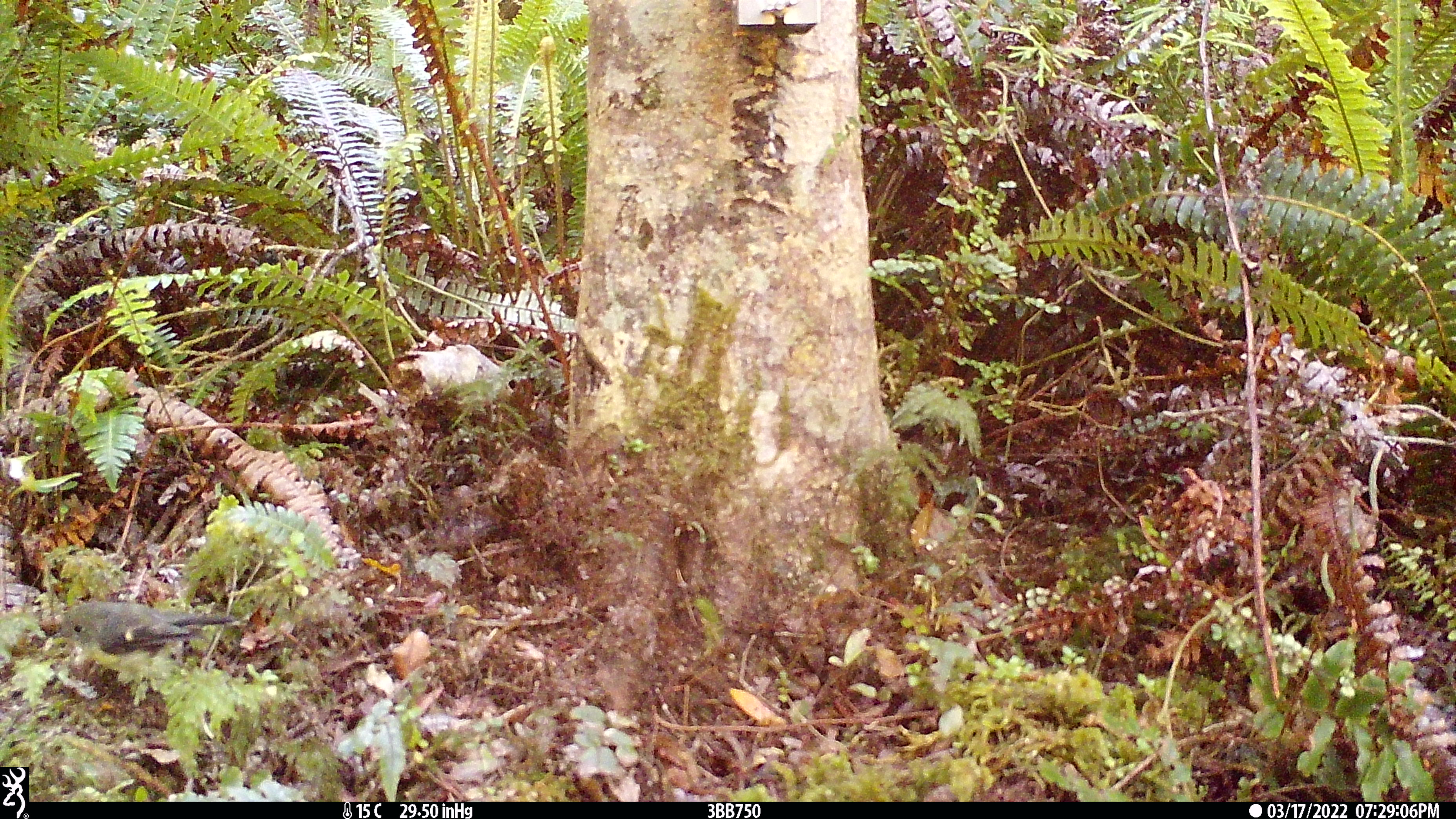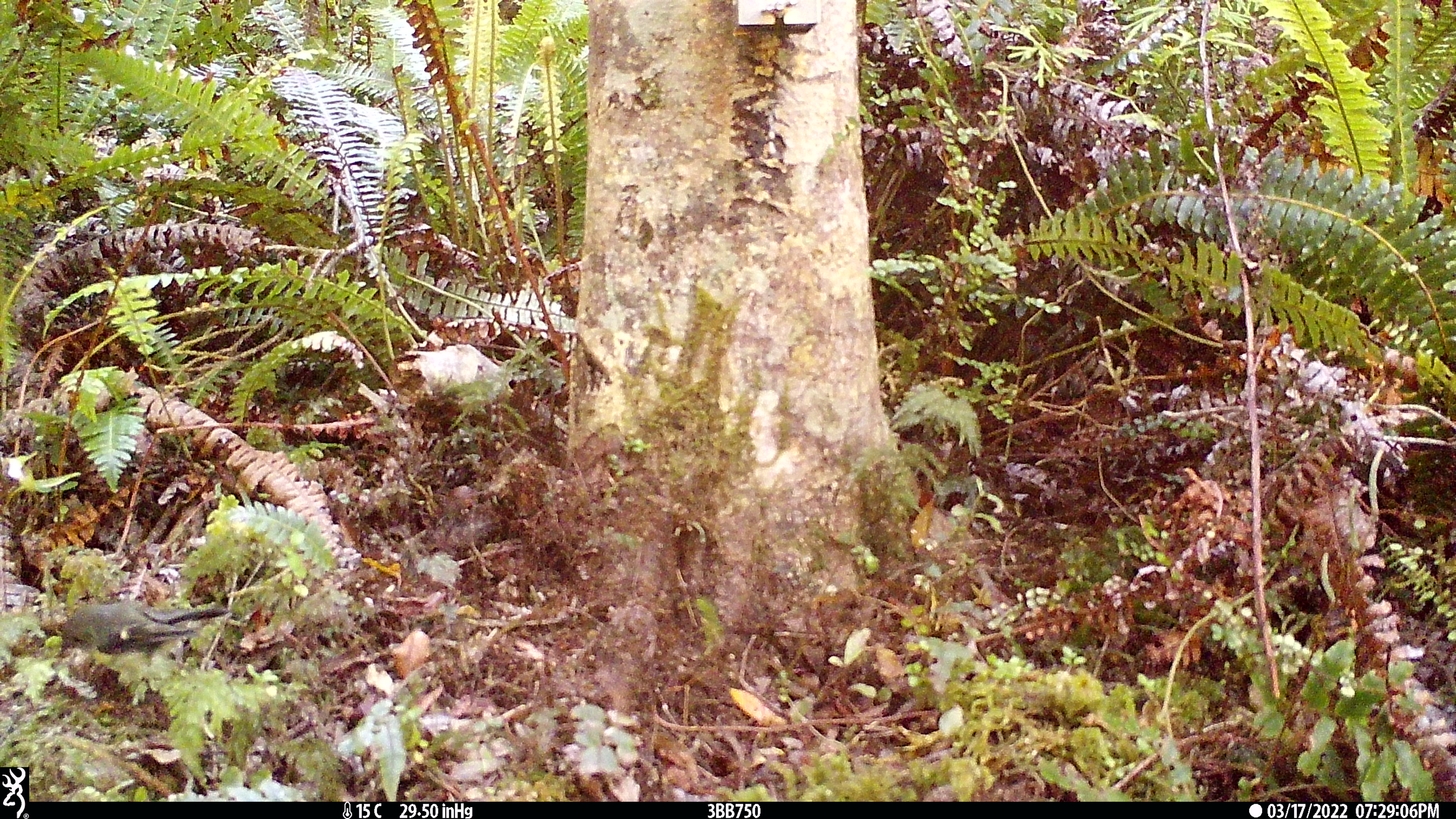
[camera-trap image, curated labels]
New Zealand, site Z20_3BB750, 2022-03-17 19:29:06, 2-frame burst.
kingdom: Animalia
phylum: Chordata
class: Aves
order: Passeriformes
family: Petroicidae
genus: Petroica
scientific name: Petroica macrocephala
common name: tomtit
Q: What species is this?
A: Tomtit (Petroica macrocephala).